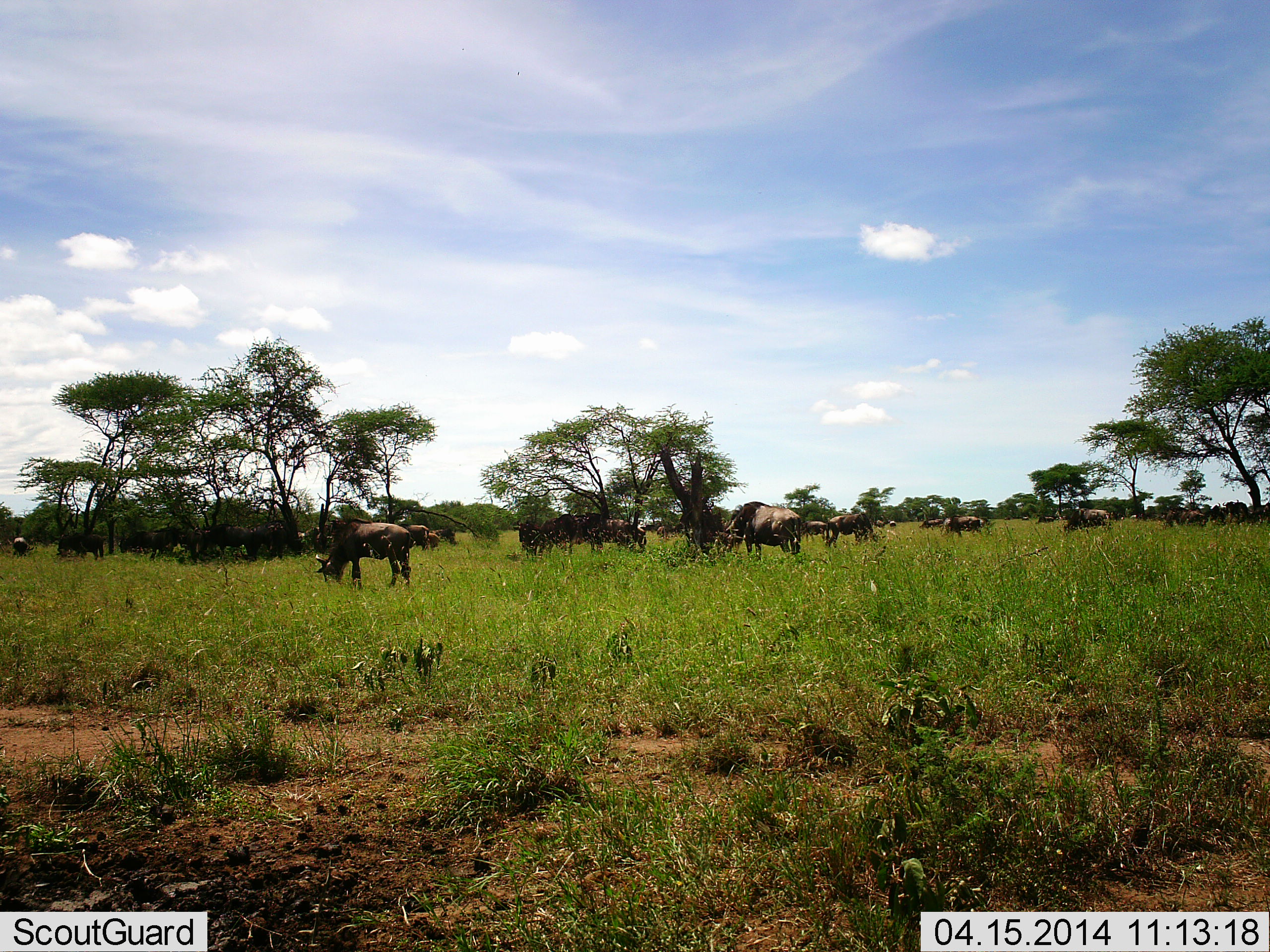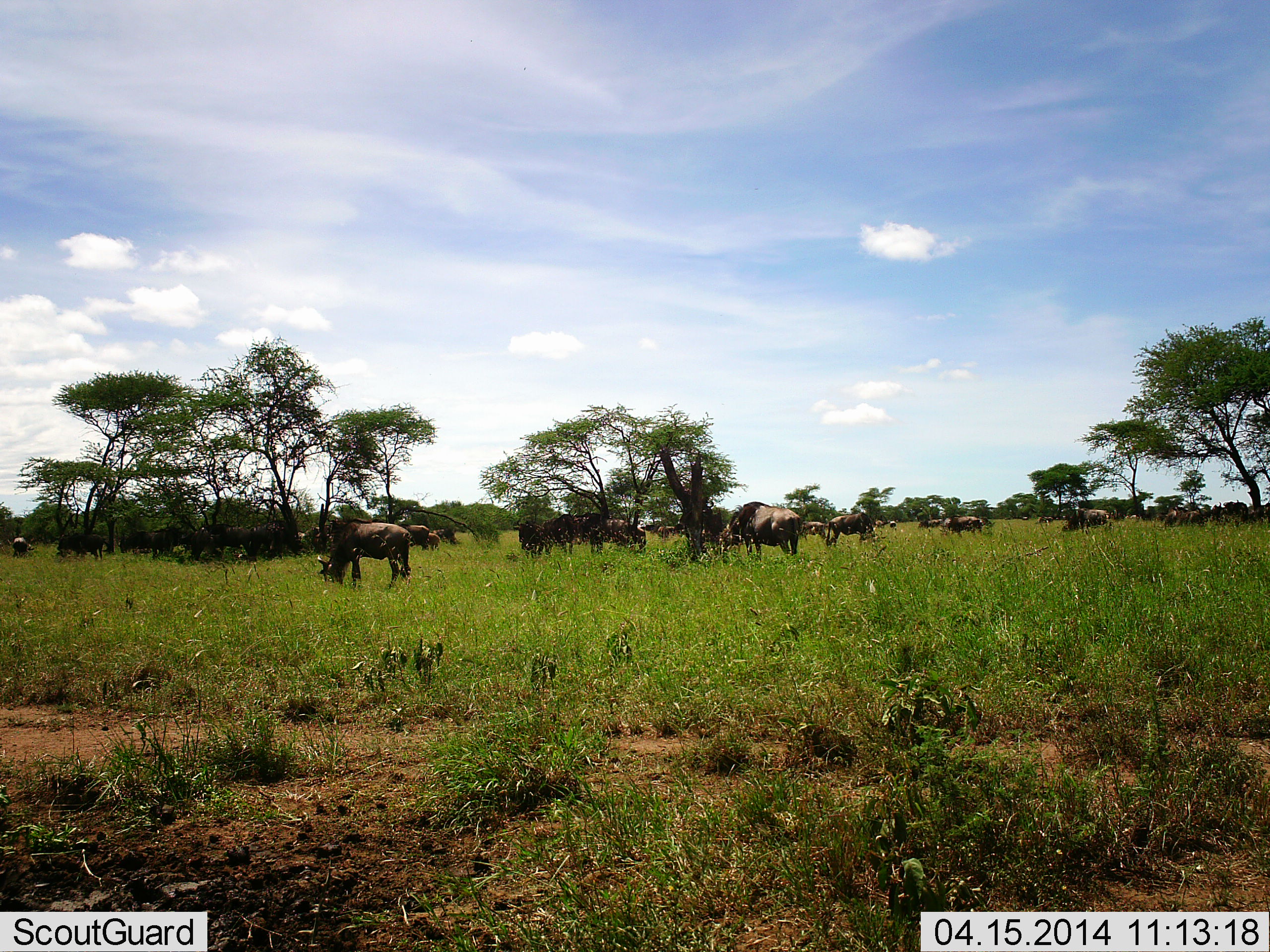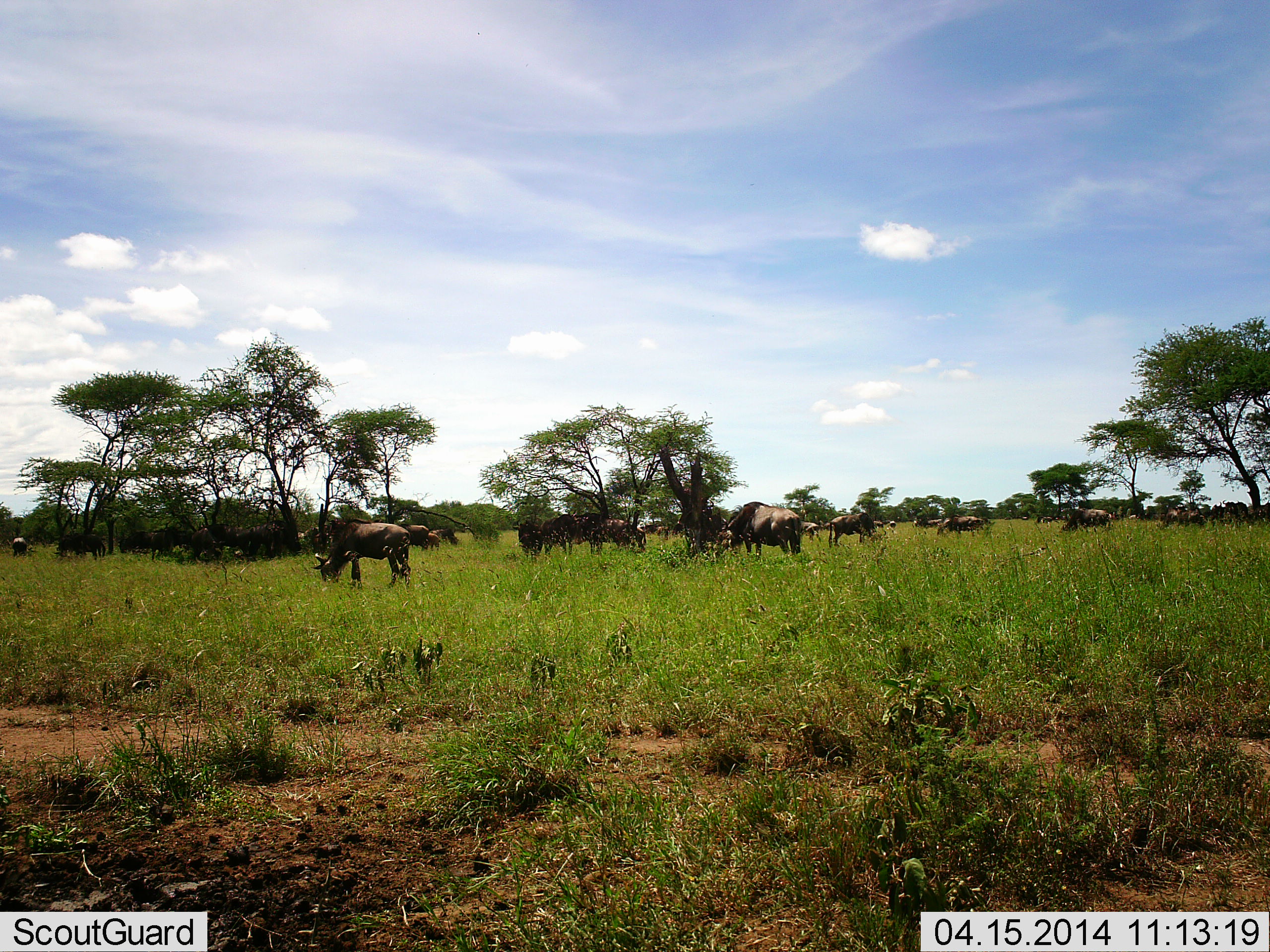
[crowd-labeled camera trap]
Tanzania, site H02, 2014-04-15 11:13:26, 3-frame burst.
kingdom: Animalia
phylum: Chordata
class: Mammalia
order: Artiodactyla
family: Bovidae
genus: Connochaetes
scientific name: Connochaetes taurinus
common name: blue wildebeest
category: wildebeest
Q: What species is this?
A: Wildebeest (blue wildebeest) (Connochaetes taurinus).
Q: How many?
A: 11-50.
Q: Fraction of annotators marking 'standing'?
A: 70%.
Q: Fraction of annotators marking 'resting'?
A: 10%.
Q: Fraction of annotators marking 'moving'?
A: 20%.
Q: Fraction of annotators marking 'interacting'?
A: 20%.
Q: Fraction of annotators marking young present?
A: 0%.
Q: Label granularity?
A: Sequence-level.